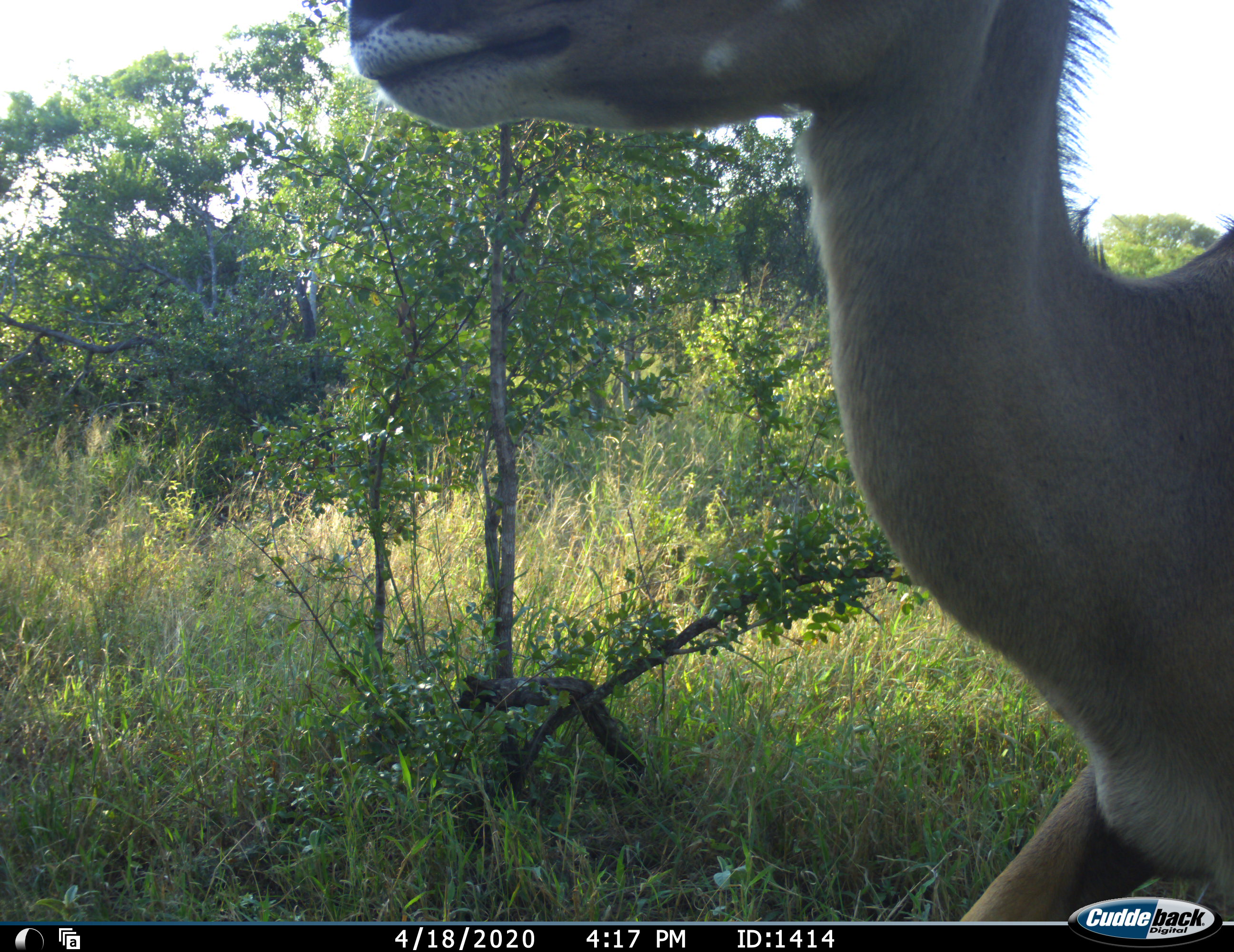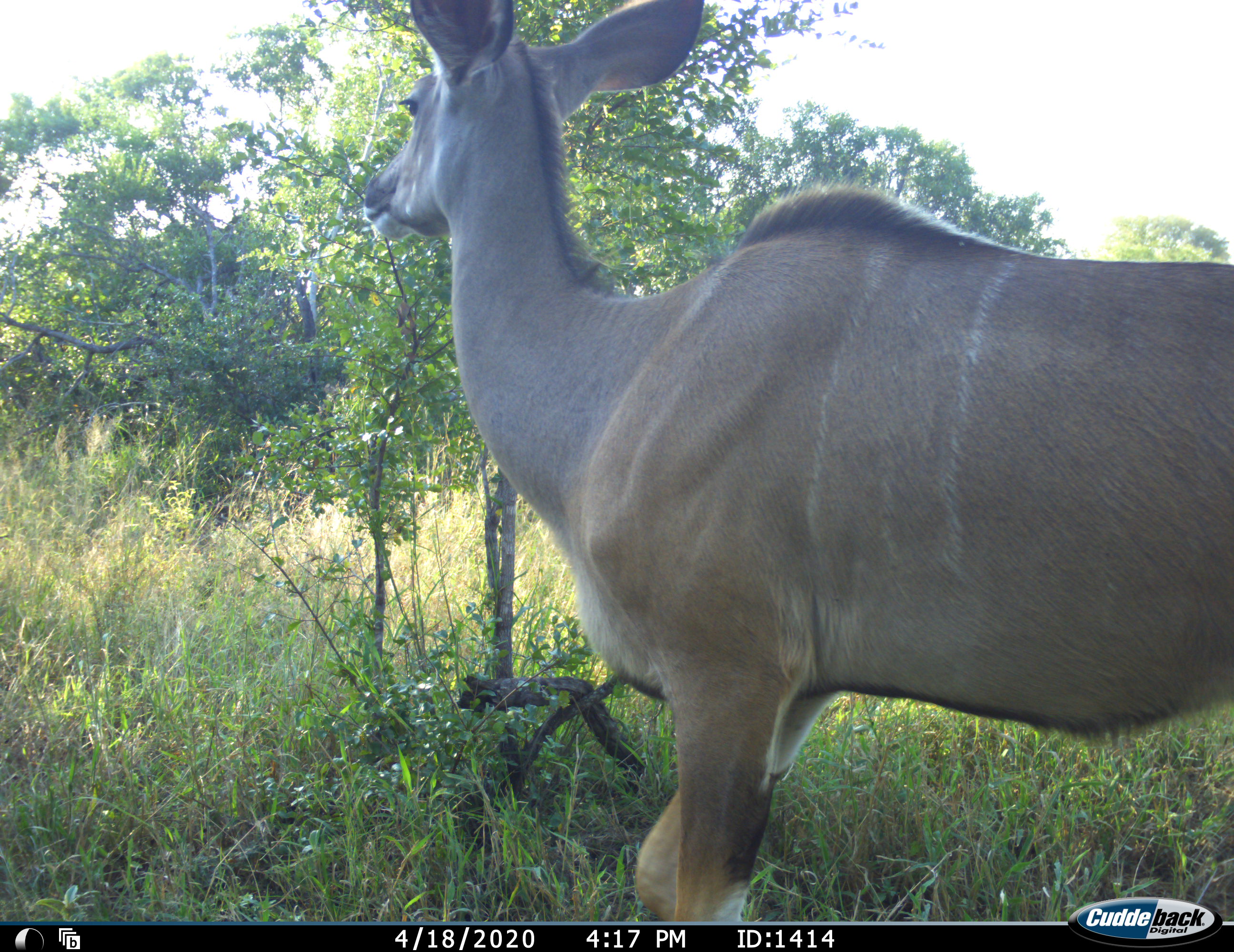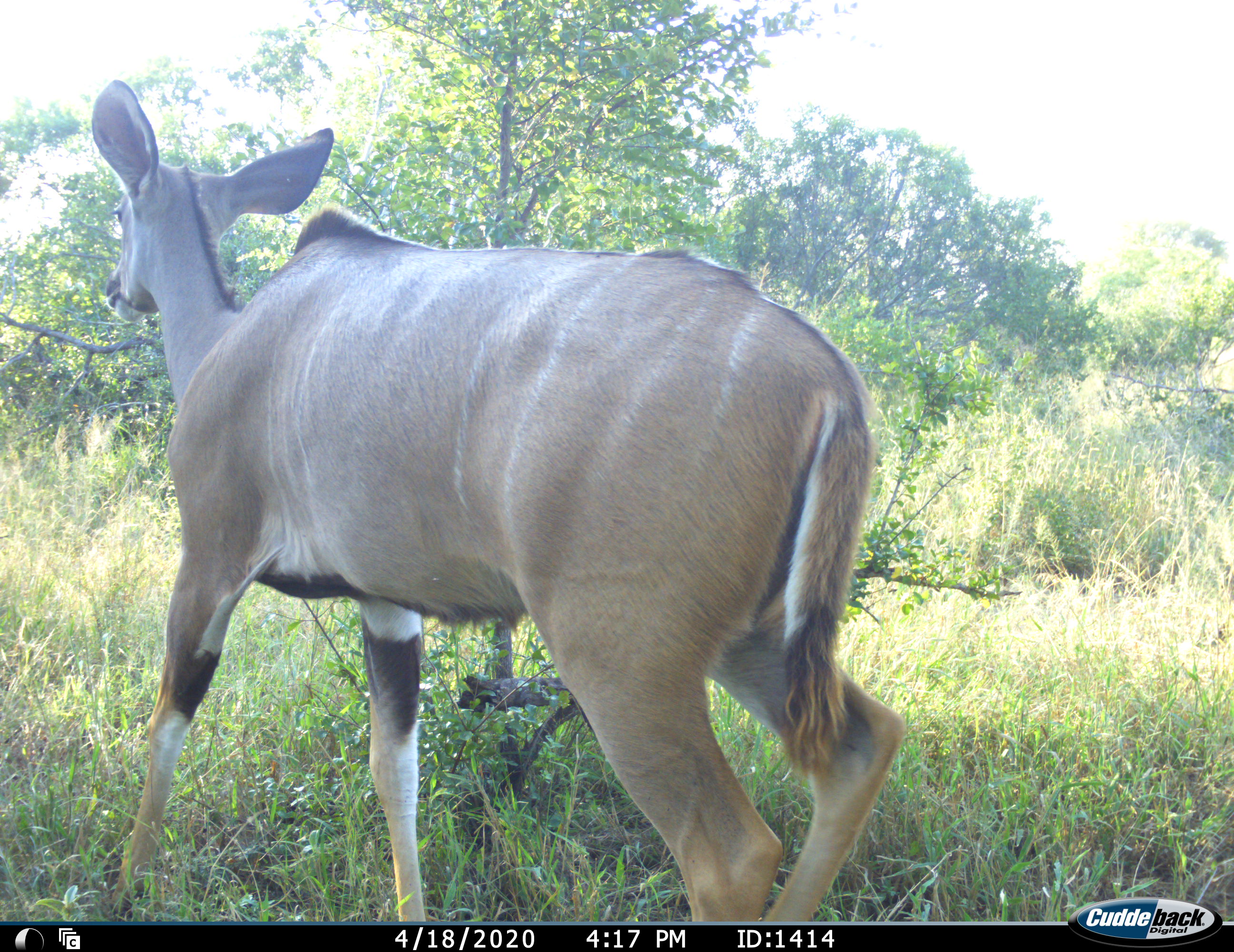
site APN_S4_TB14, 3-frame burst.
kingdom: Animalia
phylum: Chordata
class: Mammalia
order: Artiodactyla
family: Bovidae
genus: Tragelaphus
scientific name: Tragelaphus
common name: kudu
Kudu (Tragelaphus), count 1. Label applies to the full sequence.